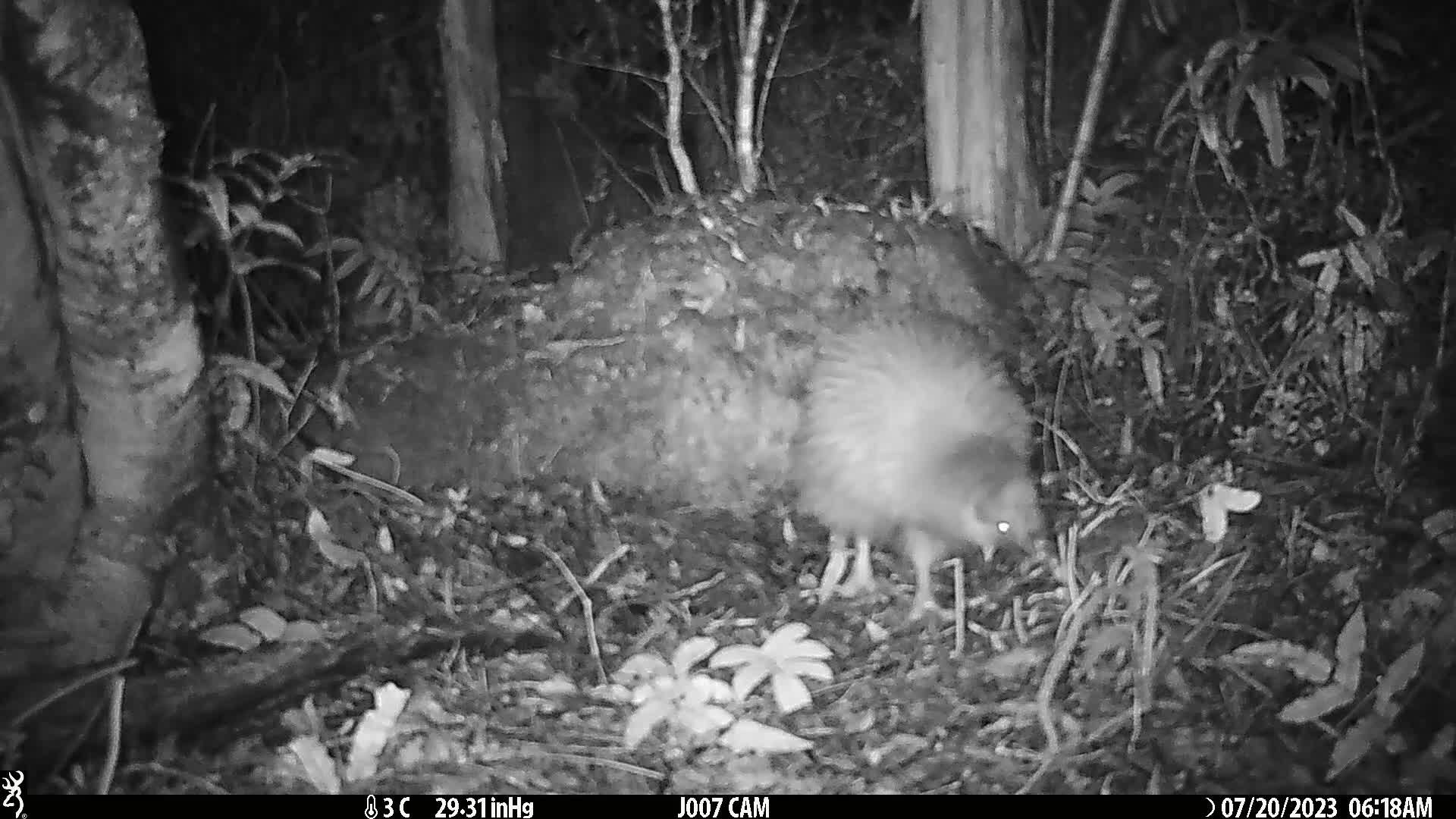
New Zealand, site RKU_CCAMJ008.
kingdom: Animalia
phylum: Chordata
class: Aves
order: Apterygiformes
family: Apterygidae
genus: Apteryx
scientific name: Apteryx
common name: kiwi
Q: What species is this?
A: Kiwi (Apteryx).